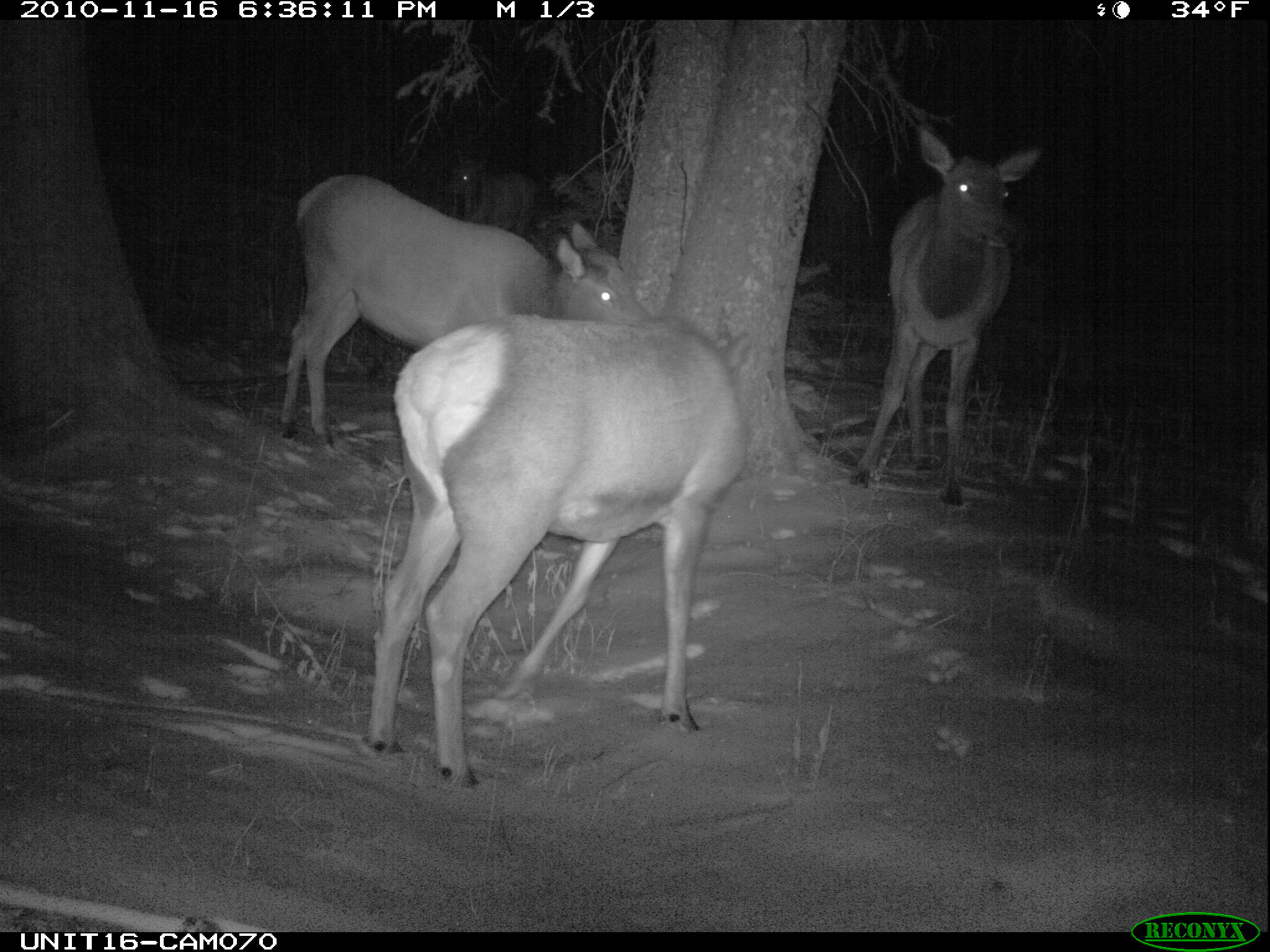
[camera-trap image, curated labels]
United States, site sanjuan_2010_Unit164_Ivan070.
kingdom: Animalia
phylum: Chordata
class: Mammalia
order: Artiodactyla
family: Cervidae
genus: Cervus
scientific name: Cervus elaphus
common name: red deer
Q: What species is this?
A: Cervus elaphus (red deer).